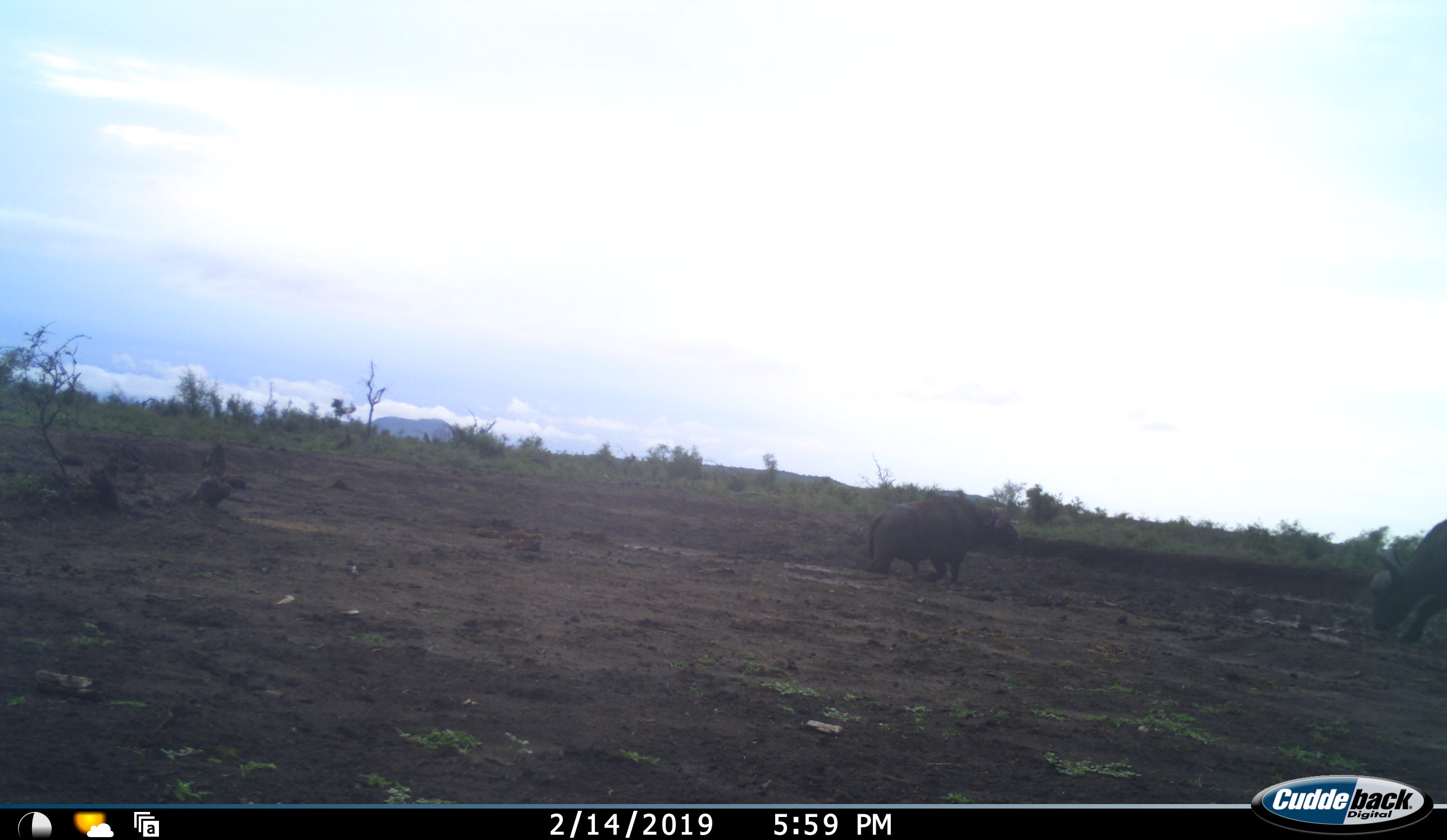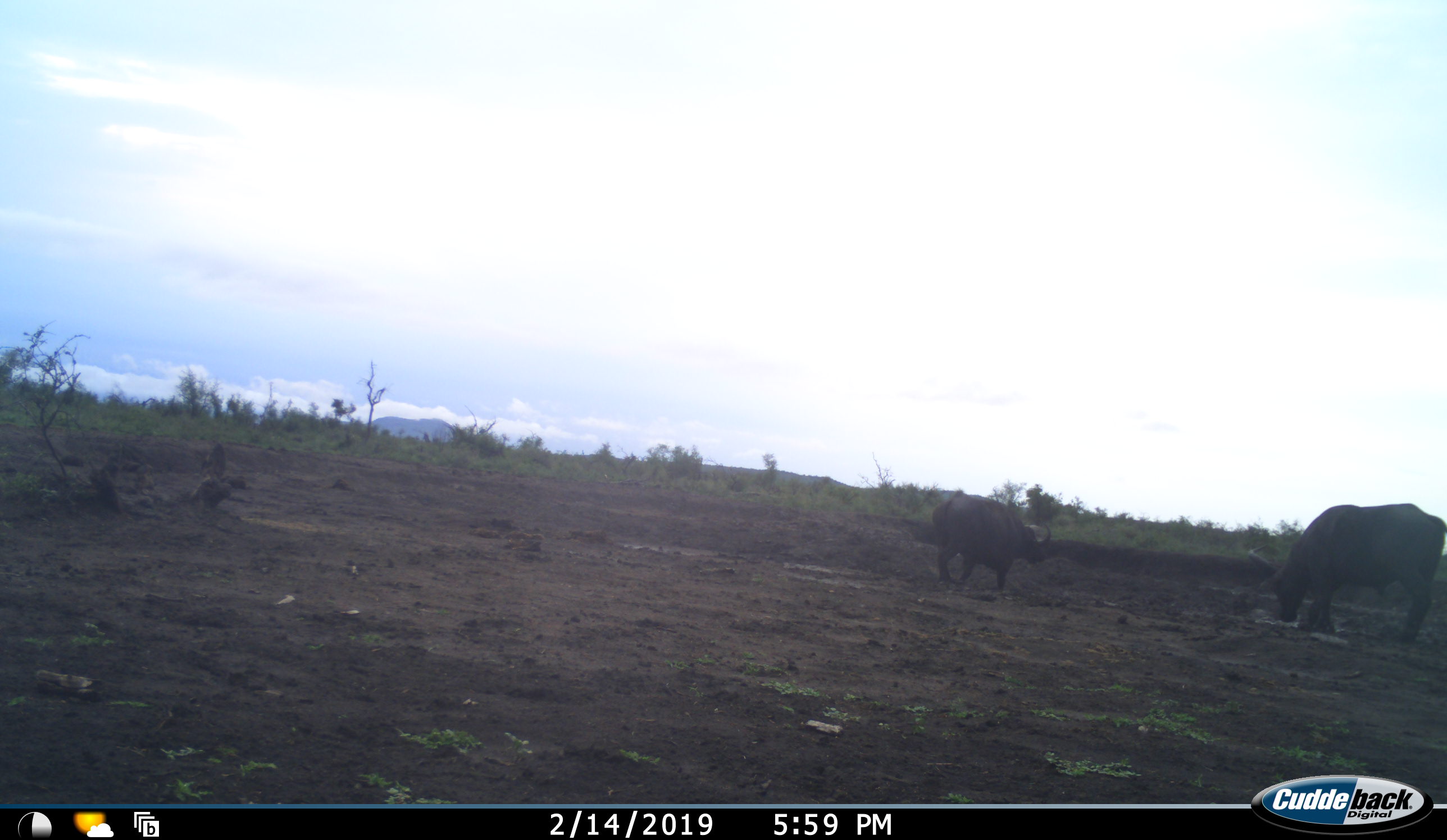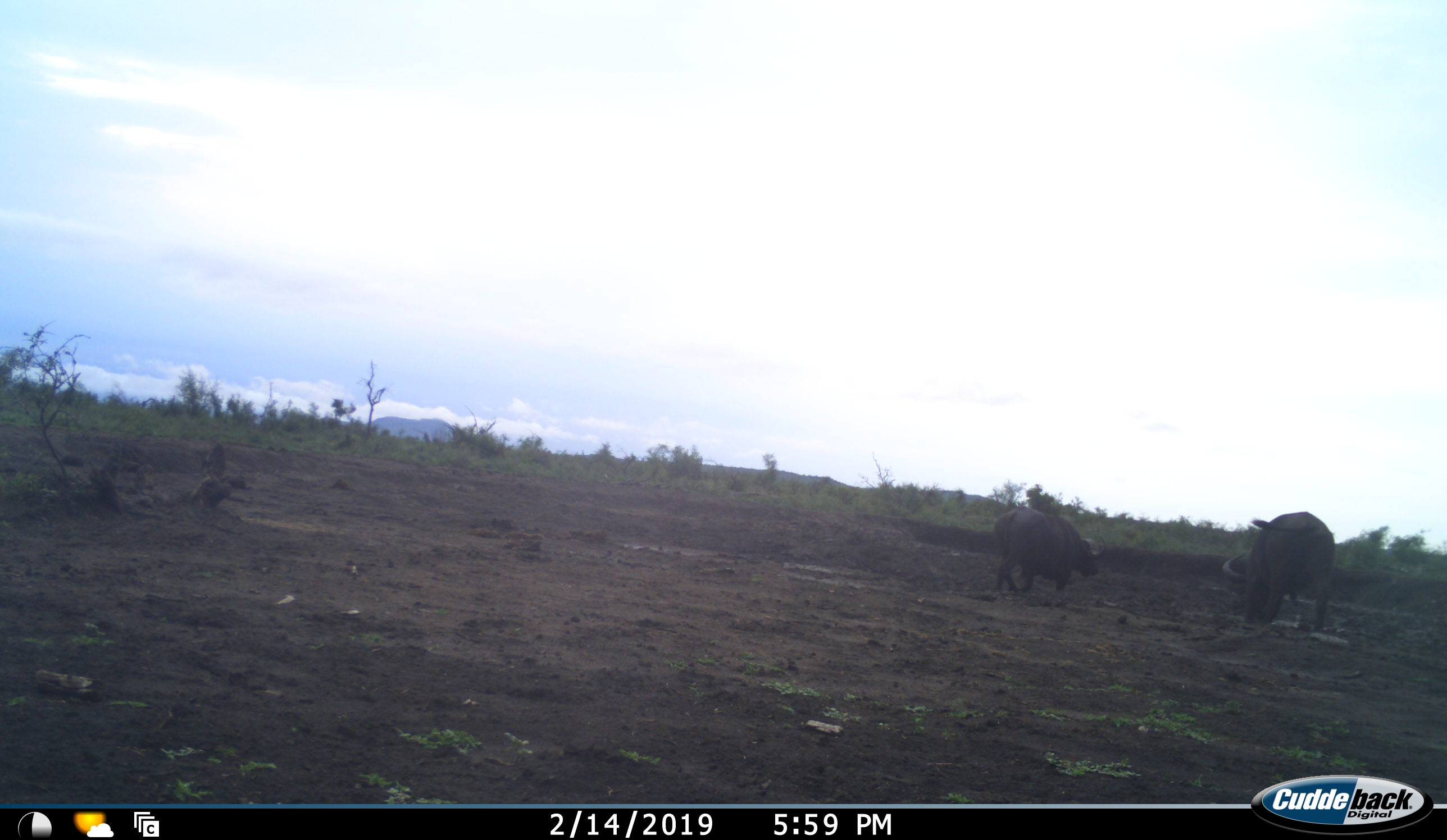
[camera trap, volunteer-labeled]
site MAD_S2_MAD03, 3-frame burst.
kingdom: Animalia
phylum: Chordata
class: Mammalia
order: Artiodactyla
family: Bovidae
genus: Syncerus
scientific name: Syncerus caffer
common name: african buffalo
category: buffalo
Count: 2.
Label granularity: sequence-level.